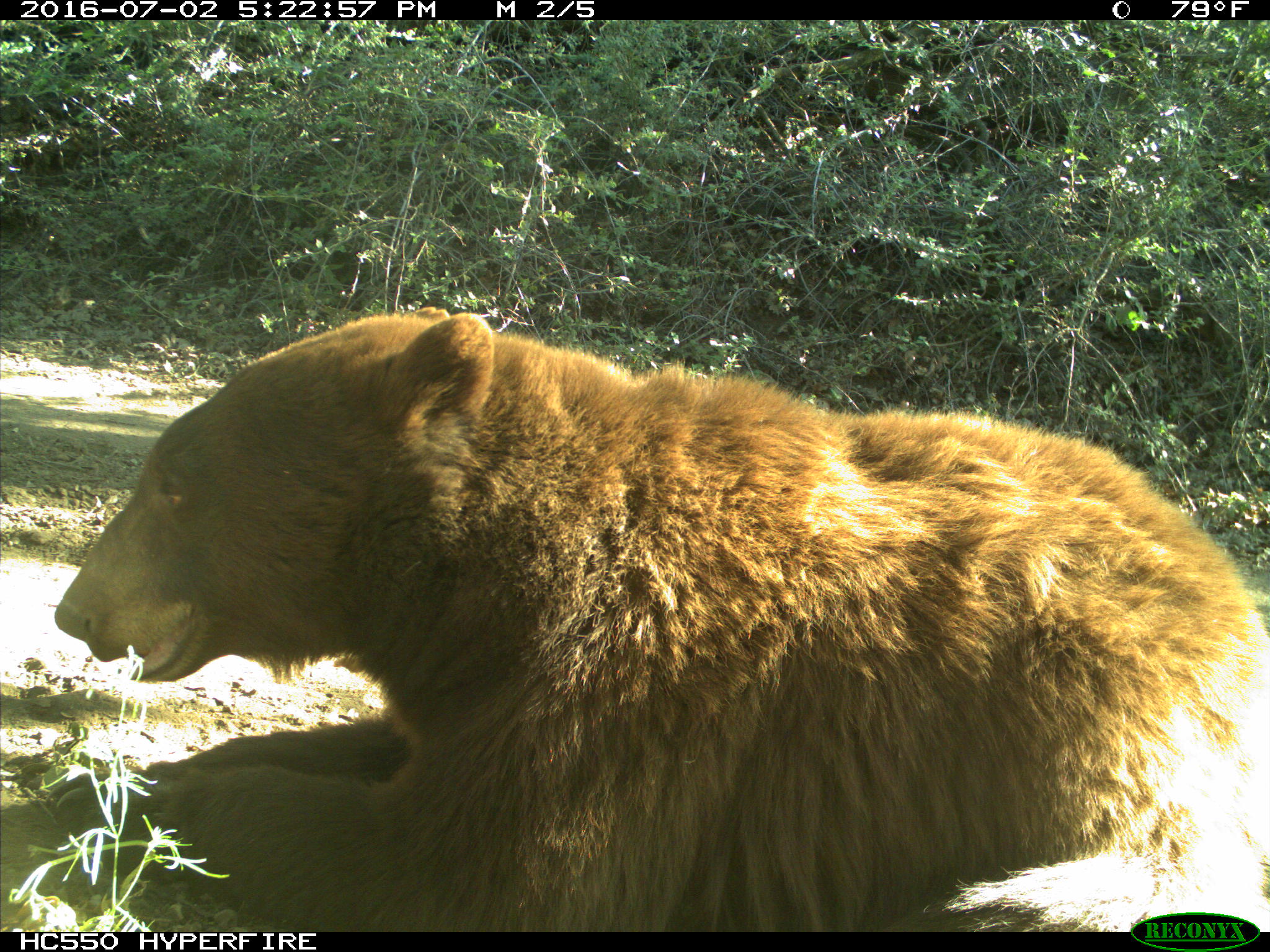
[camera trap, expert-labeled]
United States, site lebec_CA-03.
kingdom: Animalia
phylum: Chordata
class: Mammalia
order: Carnivora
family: Ursidae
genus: Ursus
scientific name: Ursus americanus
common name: american black bear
Ursus americanus (american black bear).